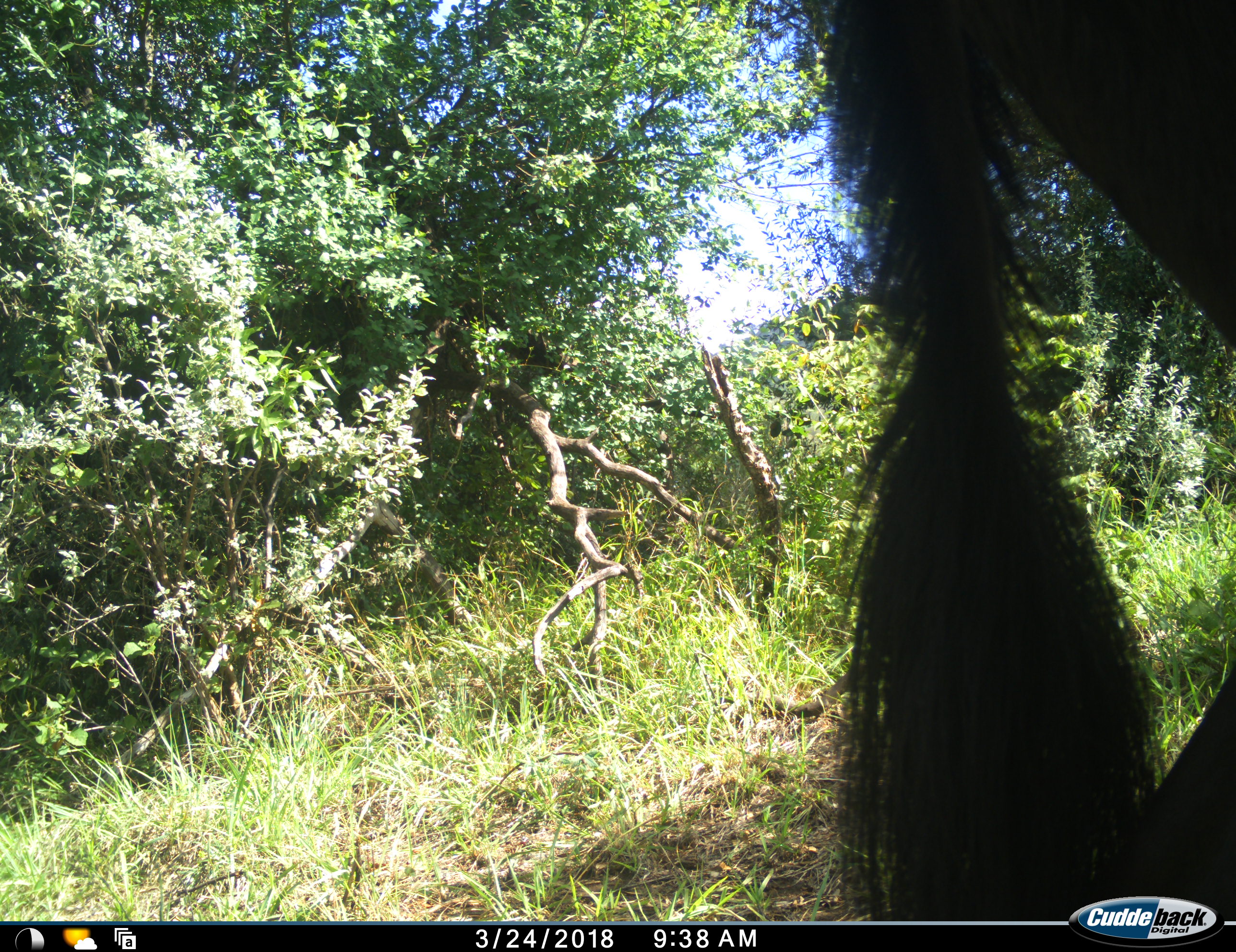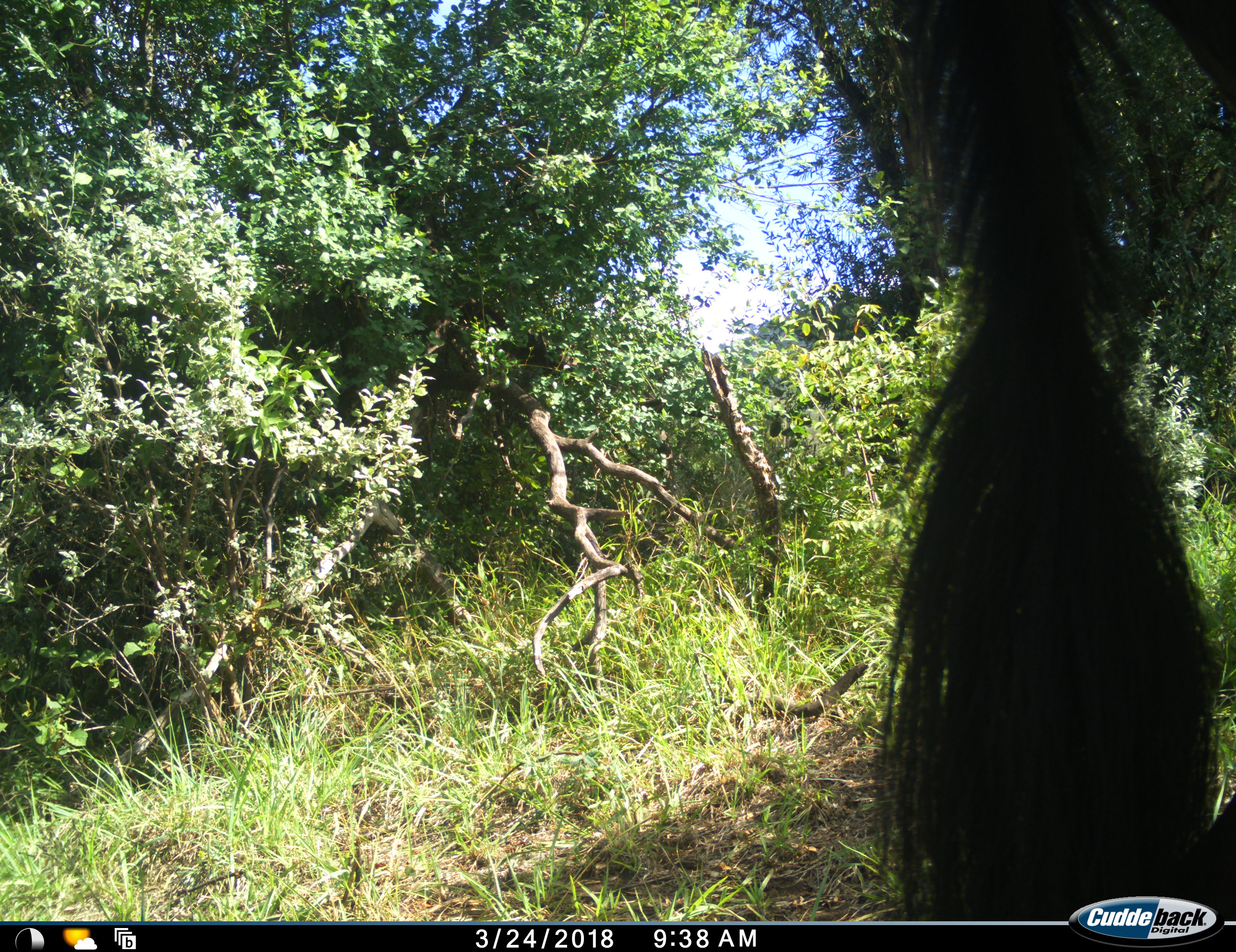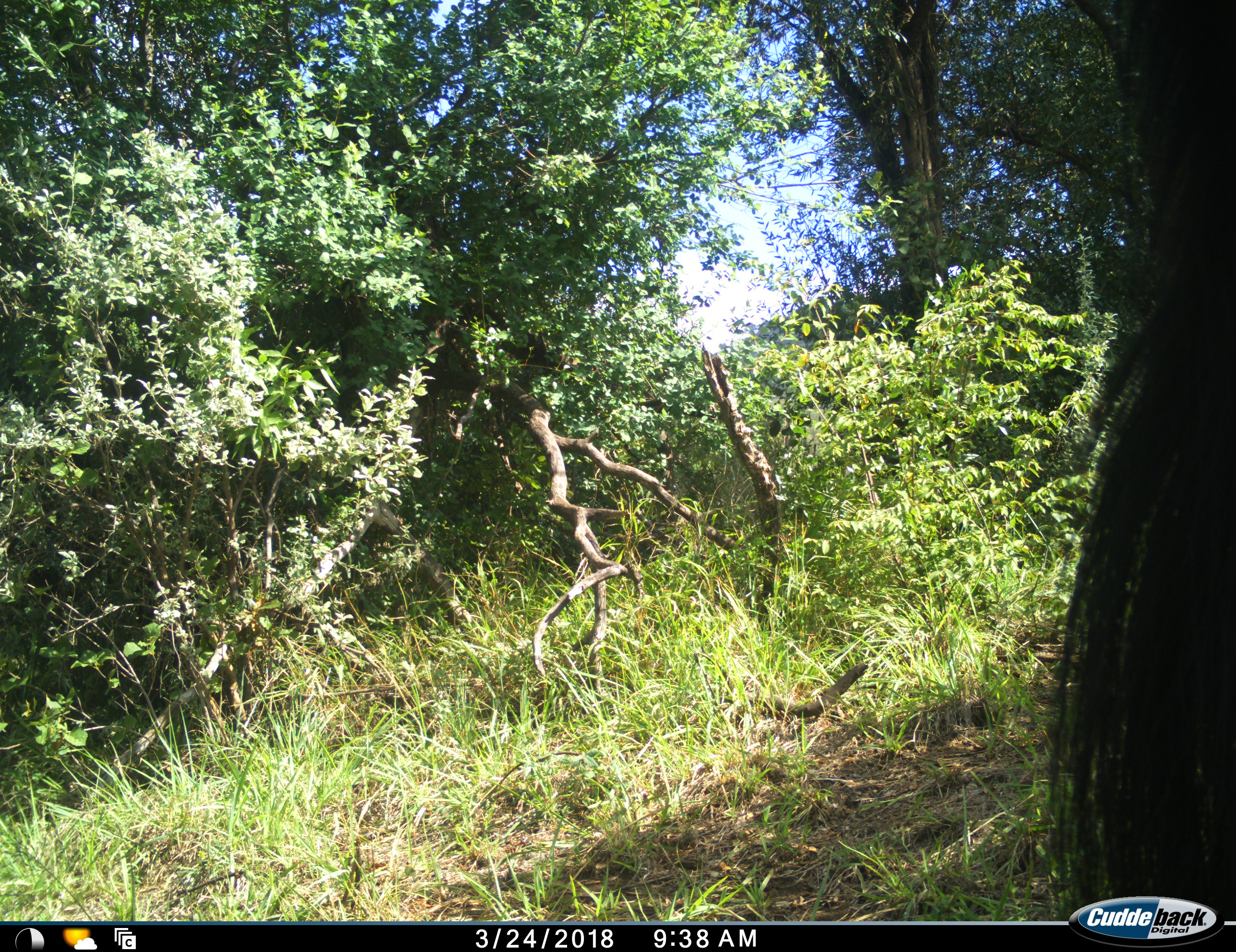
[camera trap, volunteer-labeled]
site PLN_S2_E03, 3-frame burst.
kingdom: Animalia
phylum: Chordata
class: Mammalia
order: Artiodactyla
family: Bovidae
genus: Connochaetes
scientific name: Connochaetes taurinus taurinus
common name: blue wildebeest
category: wildebeestblue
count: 1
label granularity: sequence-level